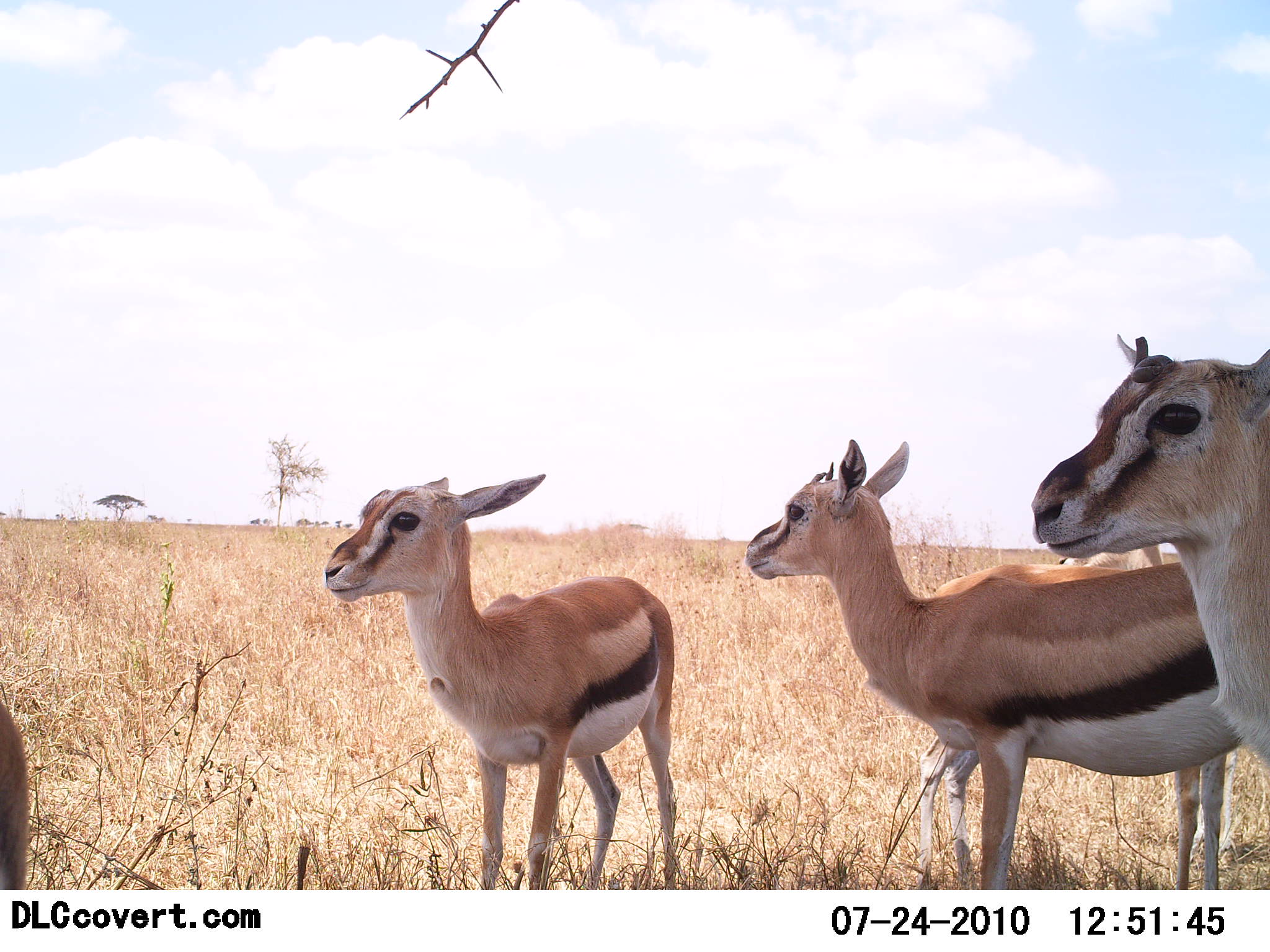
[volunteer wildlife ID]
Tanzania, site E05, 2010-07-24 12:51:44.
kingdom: Animalia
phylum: Chordata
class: Mammalia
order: Artiodactyla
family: Bovidae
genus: Eudorcas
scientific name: Eudorcas thomsonii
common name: thomson's gazelle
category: gazellethomsons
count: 4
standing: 93%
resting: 7%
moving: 0%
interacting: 0%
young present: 36%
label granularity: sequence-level